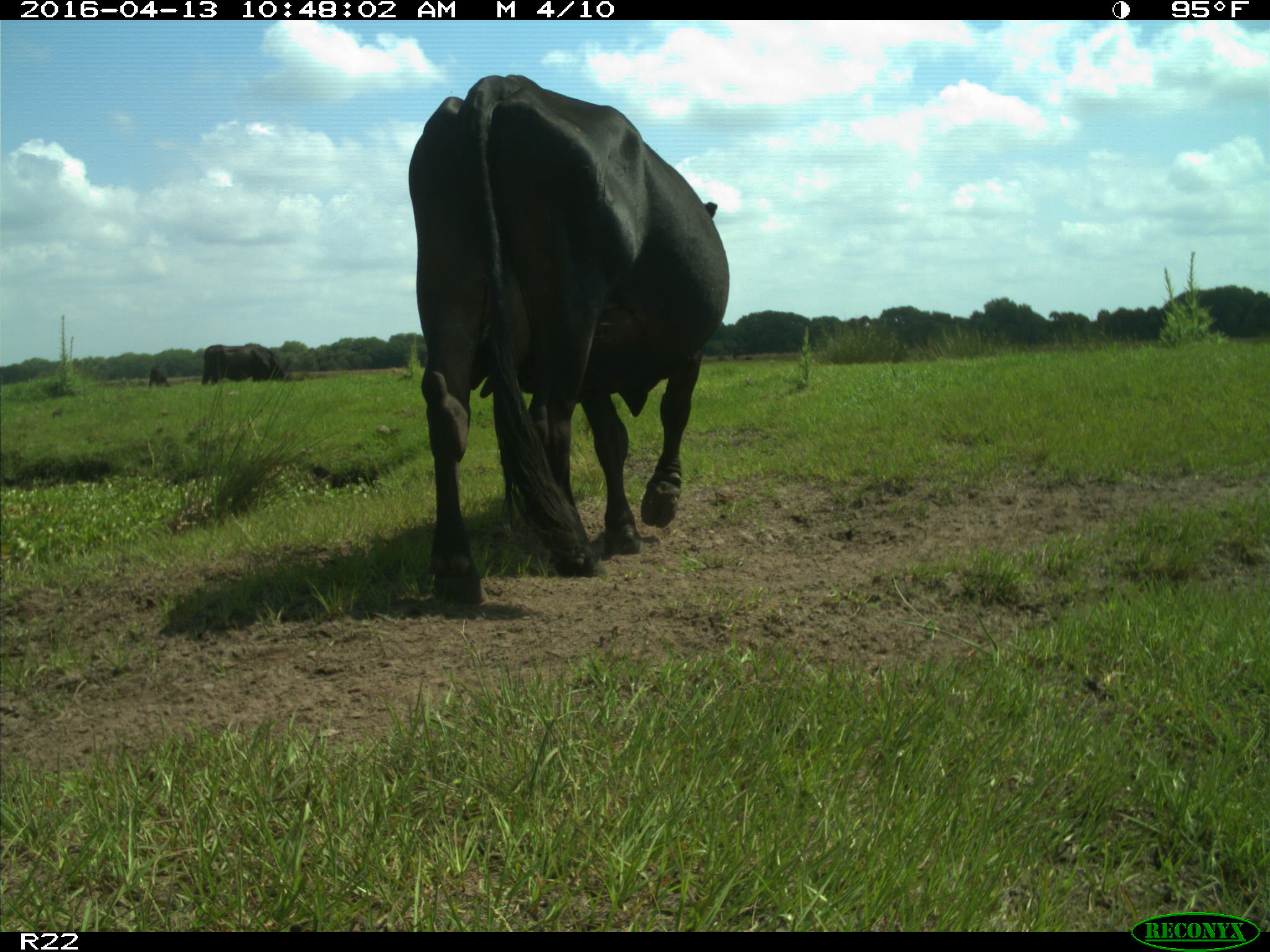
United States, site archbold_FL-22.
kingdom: Animalia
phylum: Chordata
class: Mammalia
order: Artiodactyla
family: Bovidae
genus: Bos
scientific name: Bos taurus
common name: domestic cow